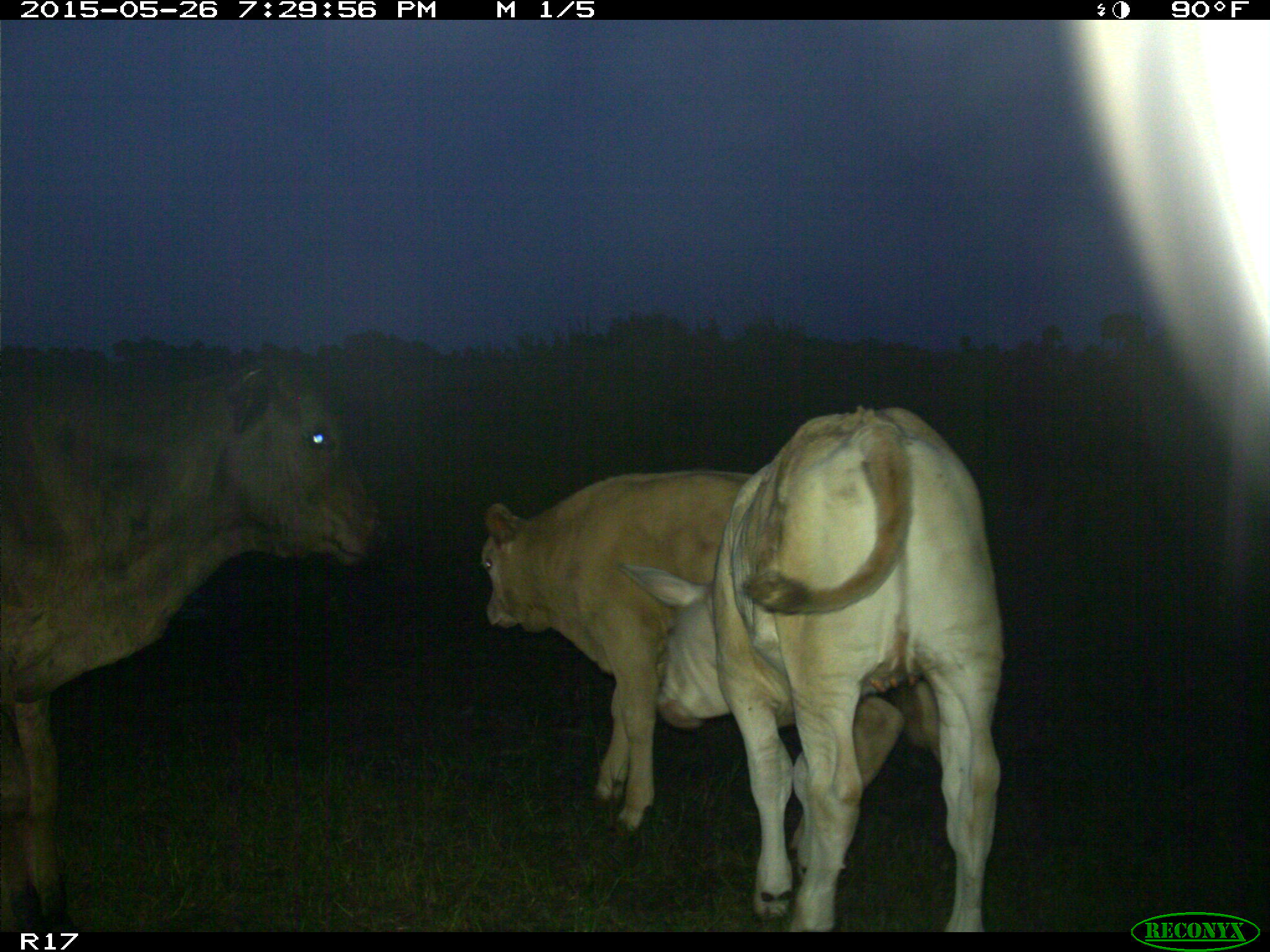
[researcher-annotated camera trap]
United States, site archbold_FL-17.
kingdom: Animalia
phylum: Chordata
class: Mammalia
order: Artiodactyla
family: Bovidae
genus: Bos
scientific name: Bos taurus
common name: domestic cow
Bos taurus (domestic cow).